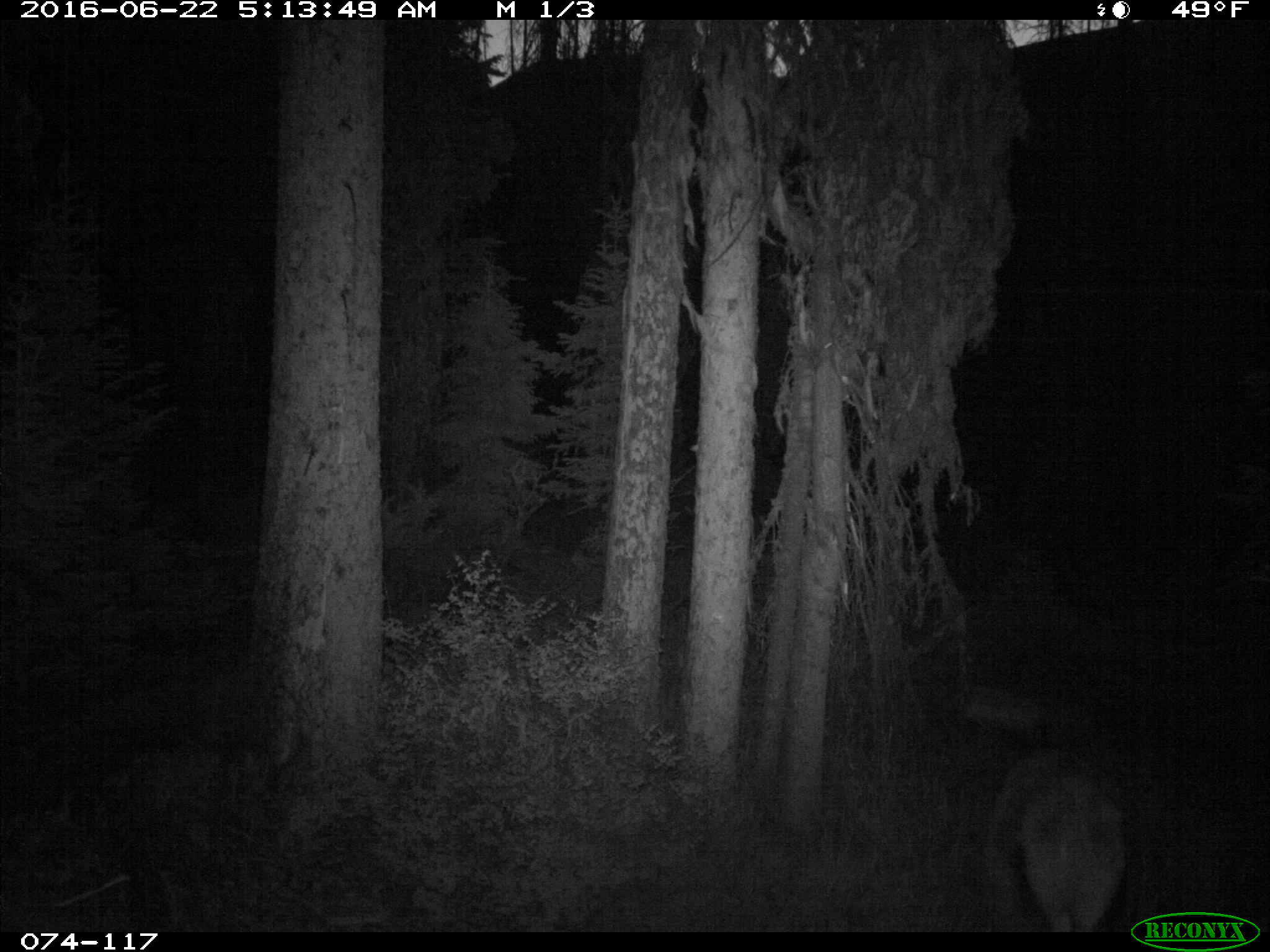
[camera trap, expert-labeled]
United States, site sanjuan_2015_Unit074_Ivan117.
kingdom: Animalia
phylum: Chordata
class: Mammalia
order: Artiodactyla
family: Cervidae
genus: Cervus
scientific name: Cervus elaphus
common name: red deer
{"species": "Cervus elaphus (red deer)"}